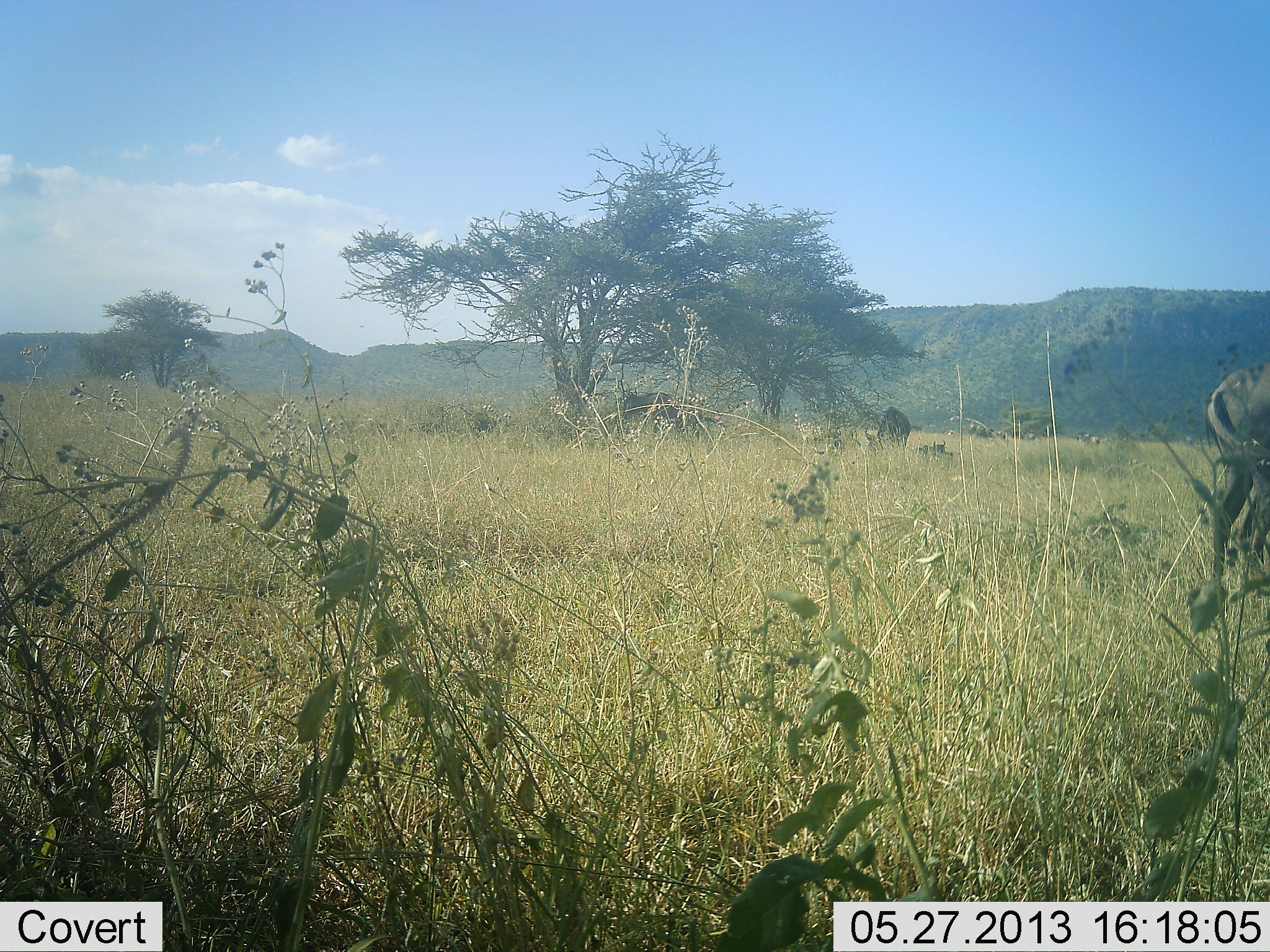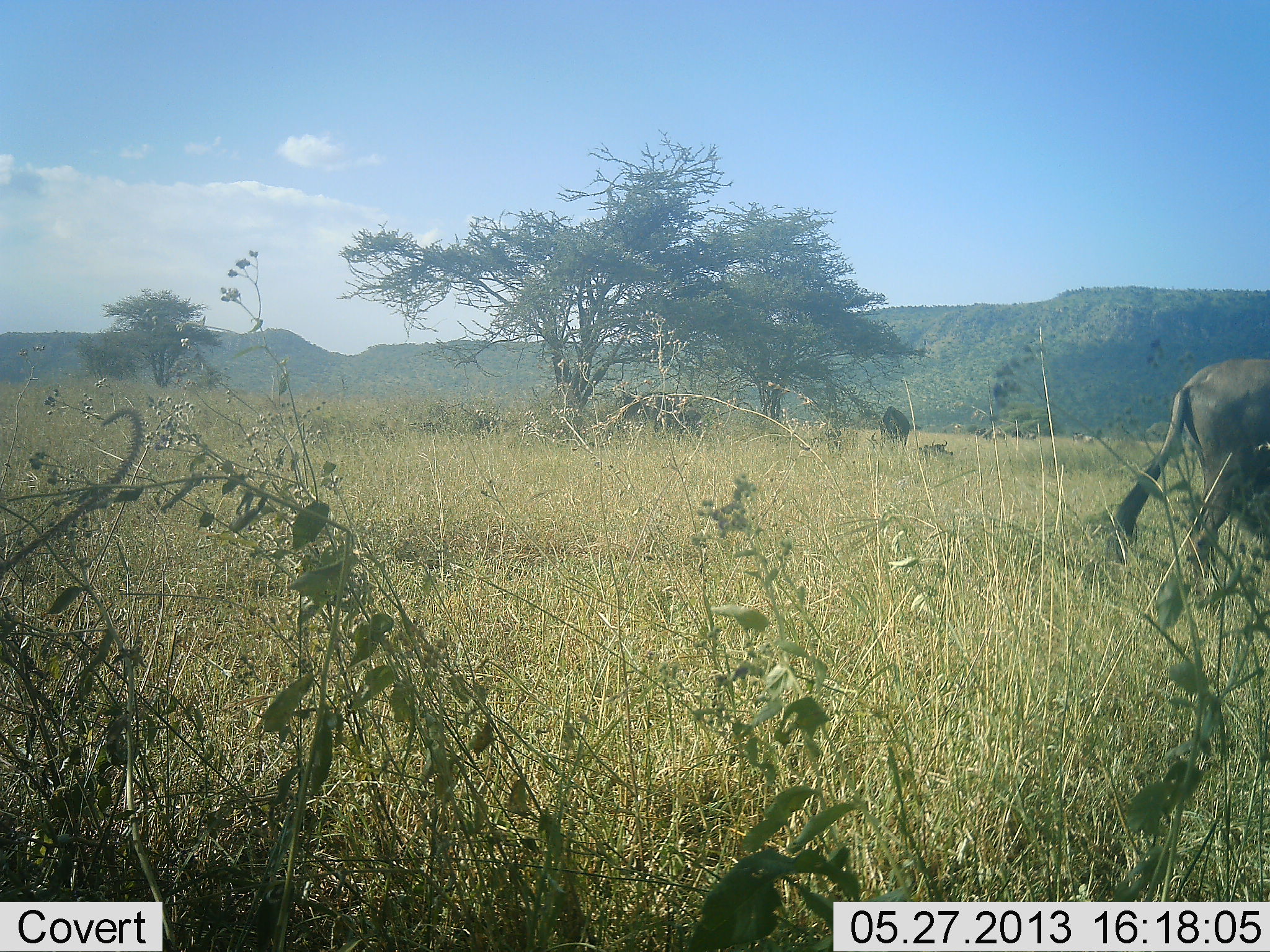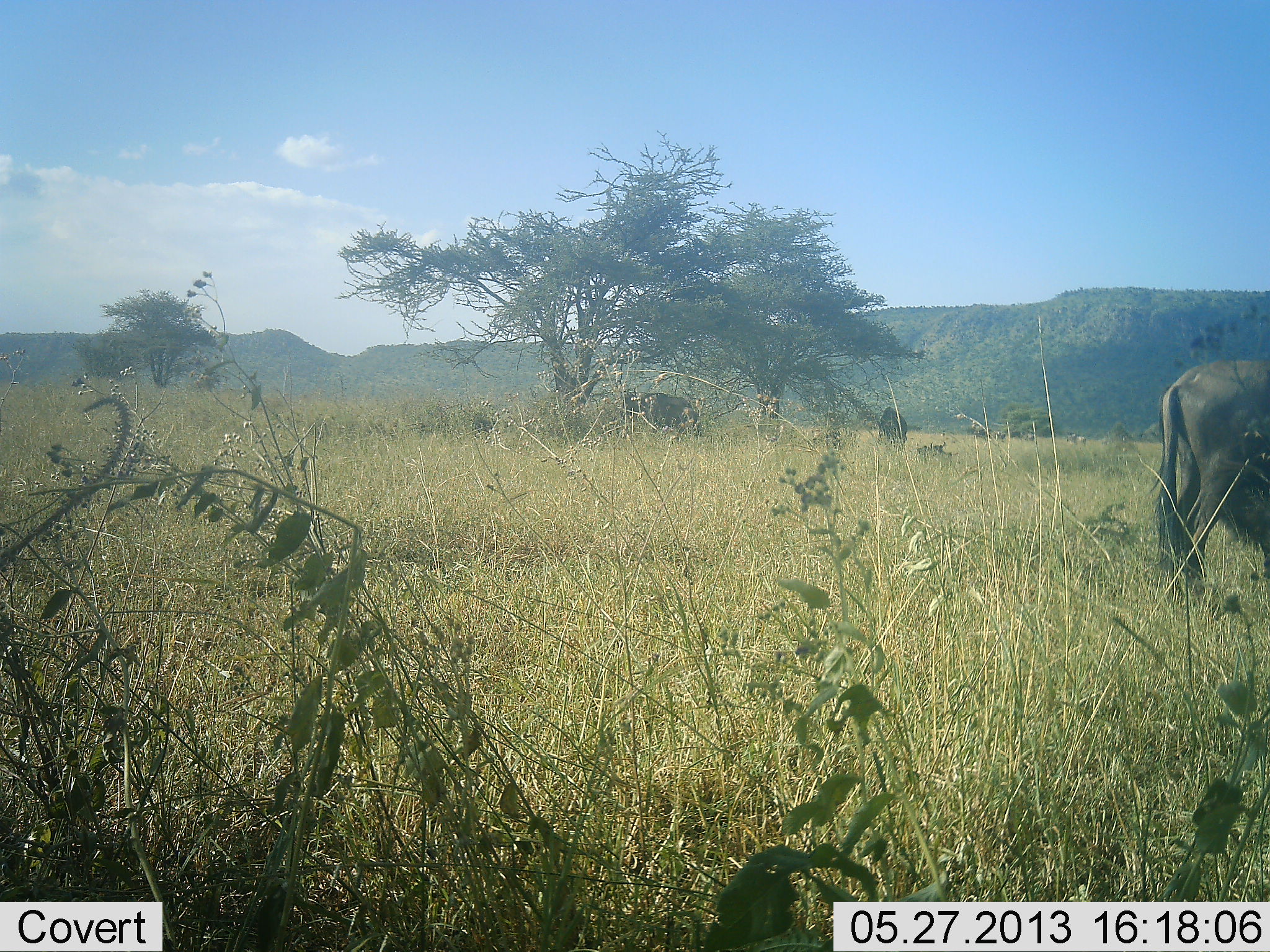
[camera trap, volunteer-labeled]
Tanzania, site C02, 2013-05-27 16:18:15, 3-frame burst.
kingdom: Animalia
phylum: Chordata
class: Mammalia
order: Artiodactyla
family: Bovidae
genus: Connochaetes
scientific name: Connochaetes taurinus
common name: blue wildebeest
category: wildebeest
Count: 3.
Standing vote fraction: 43%.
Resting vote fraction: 14%.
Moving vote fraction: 57%.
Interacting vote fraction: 0%.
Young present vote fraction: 0%.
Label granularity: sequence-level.